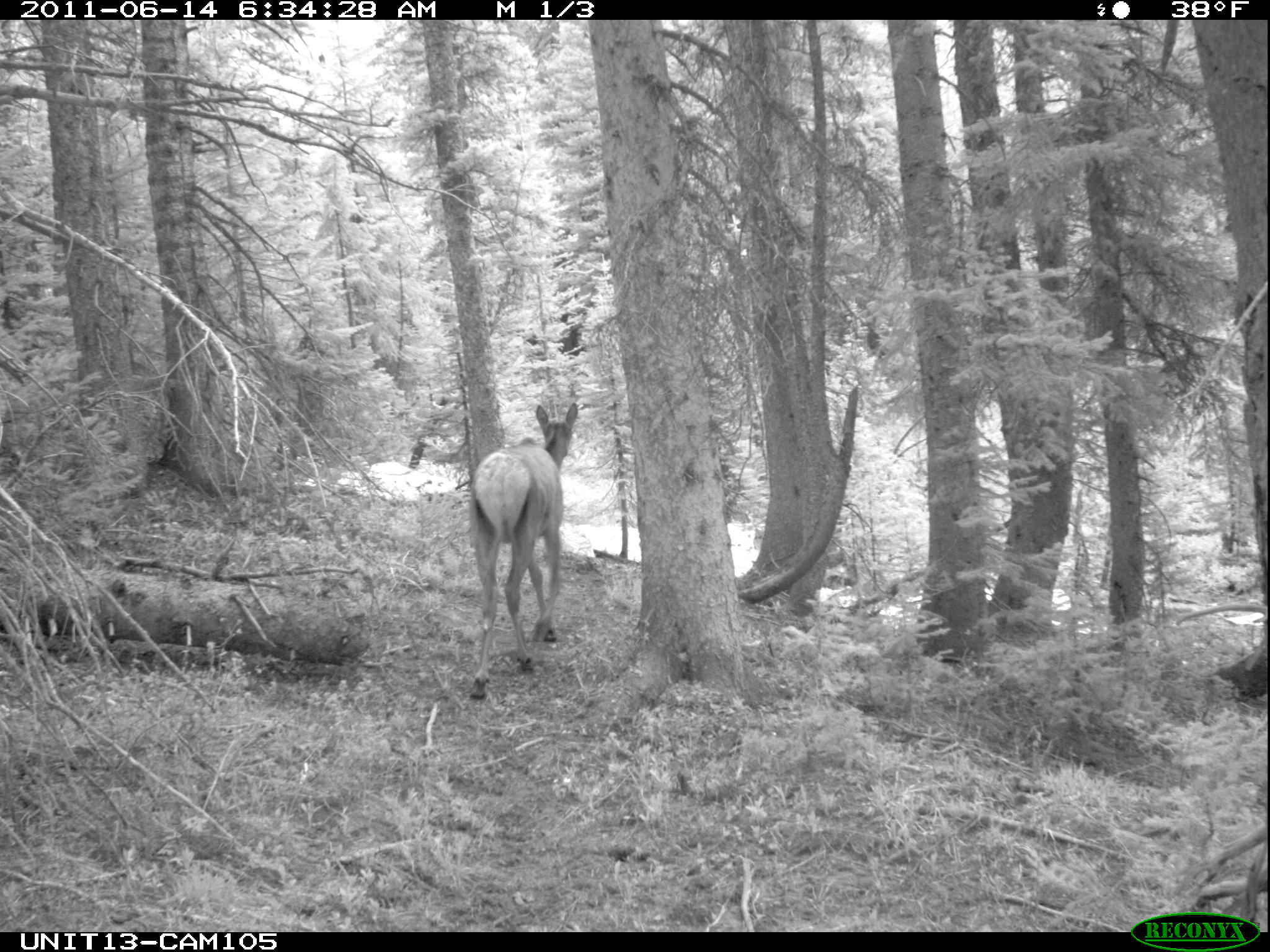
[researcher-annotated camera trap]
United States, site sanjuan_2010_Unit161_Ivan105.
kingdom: Animalia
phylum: Chordata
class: Mammalia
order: Artiodactyla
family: Cervidae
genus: Cervus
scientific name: Cervus elaphus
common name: red deer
Cervus elaphus (red deer).